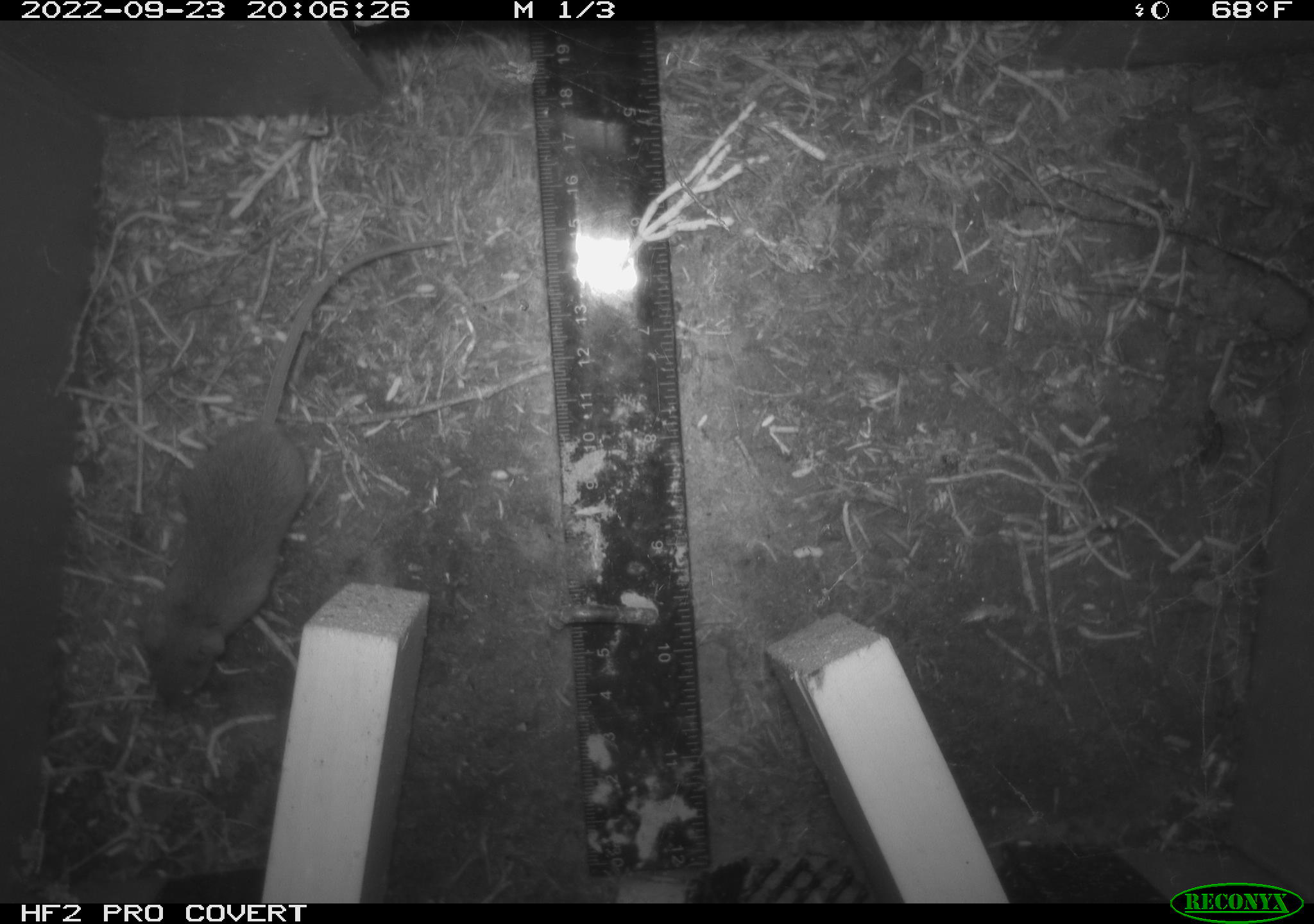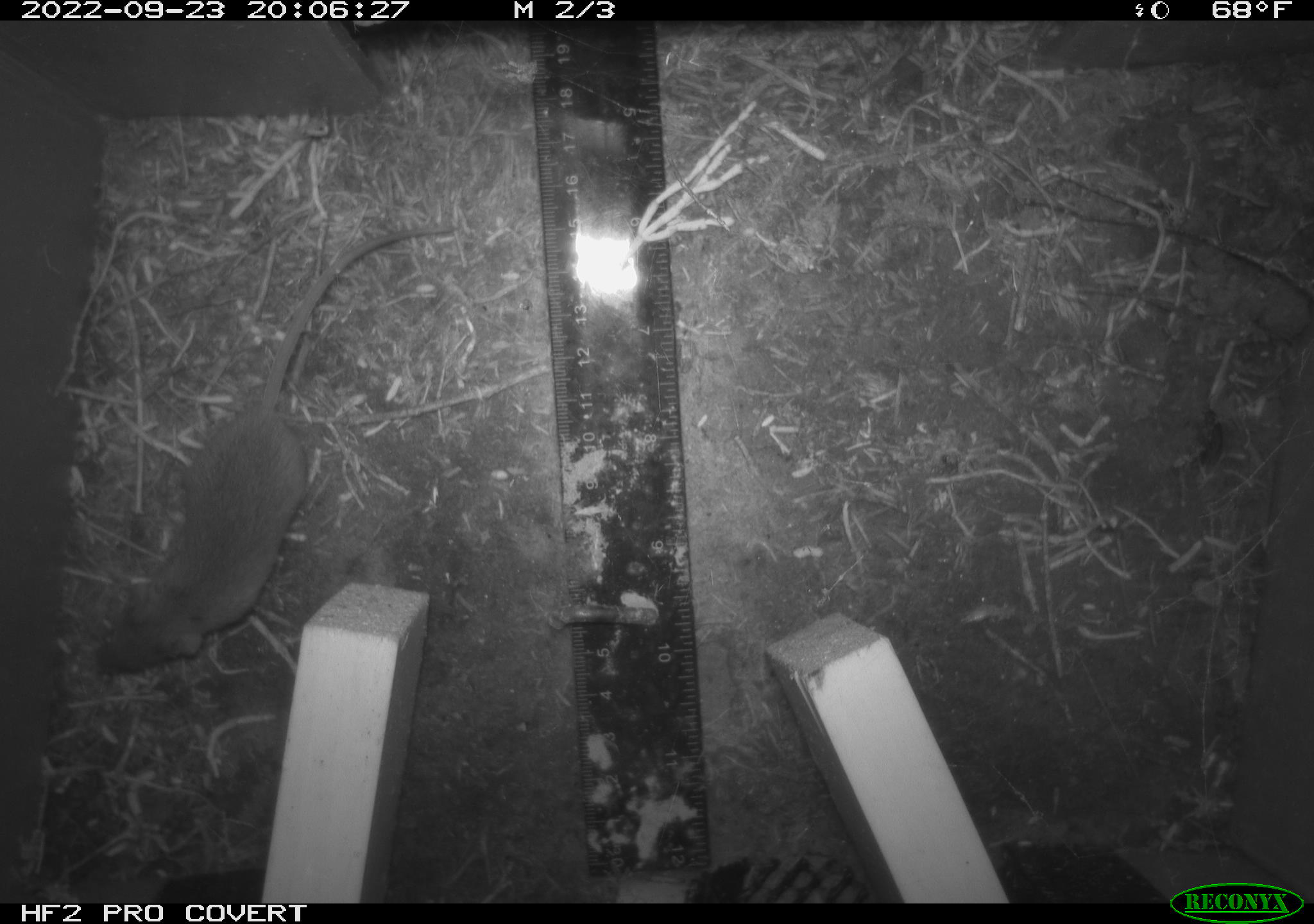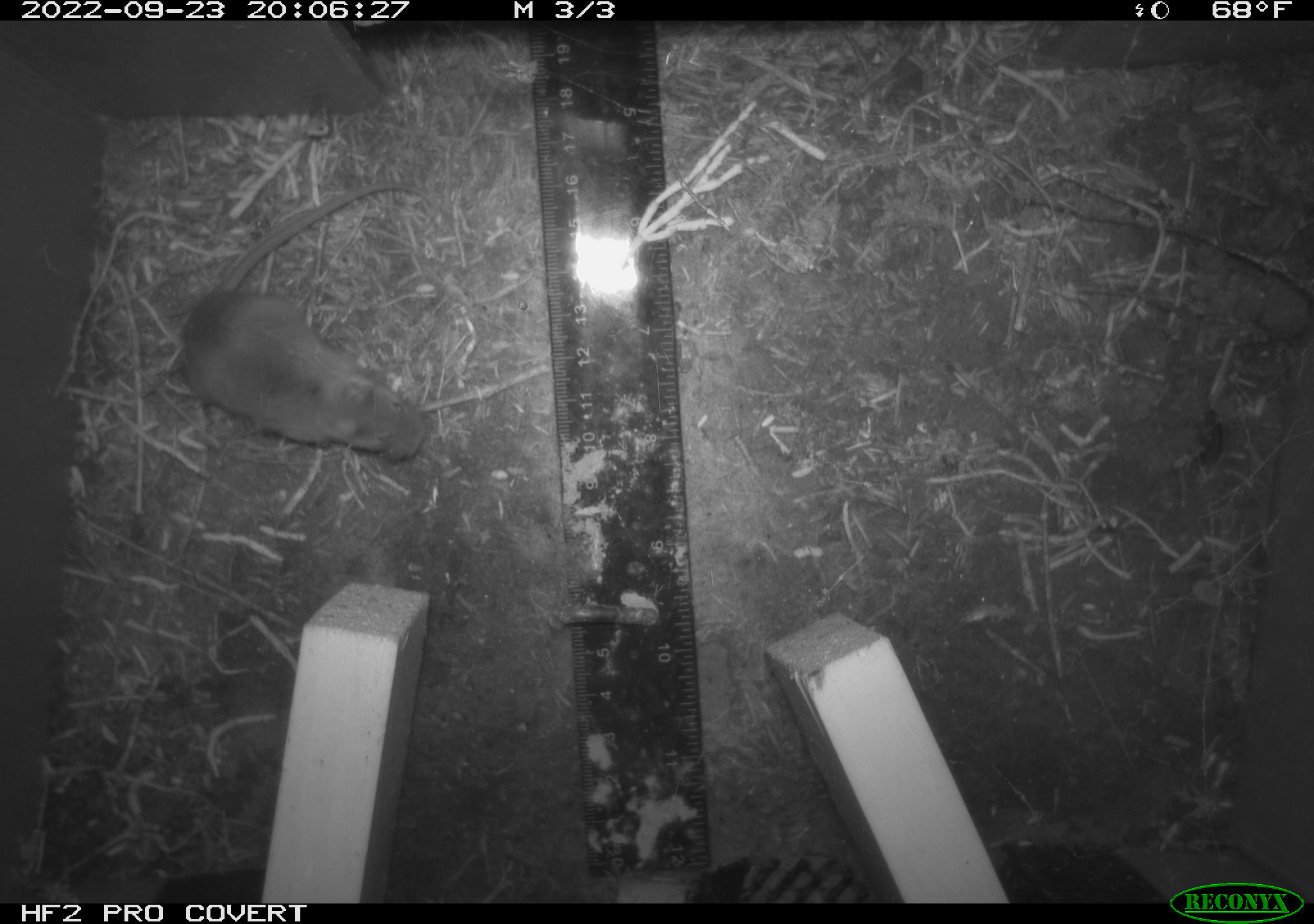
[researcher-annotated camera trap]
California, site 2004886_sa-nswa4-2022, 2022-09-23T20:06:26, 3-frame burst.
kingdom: Animalia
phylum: Chordata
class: Mammalia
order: Rodentia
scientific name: Rodentia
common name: rodent